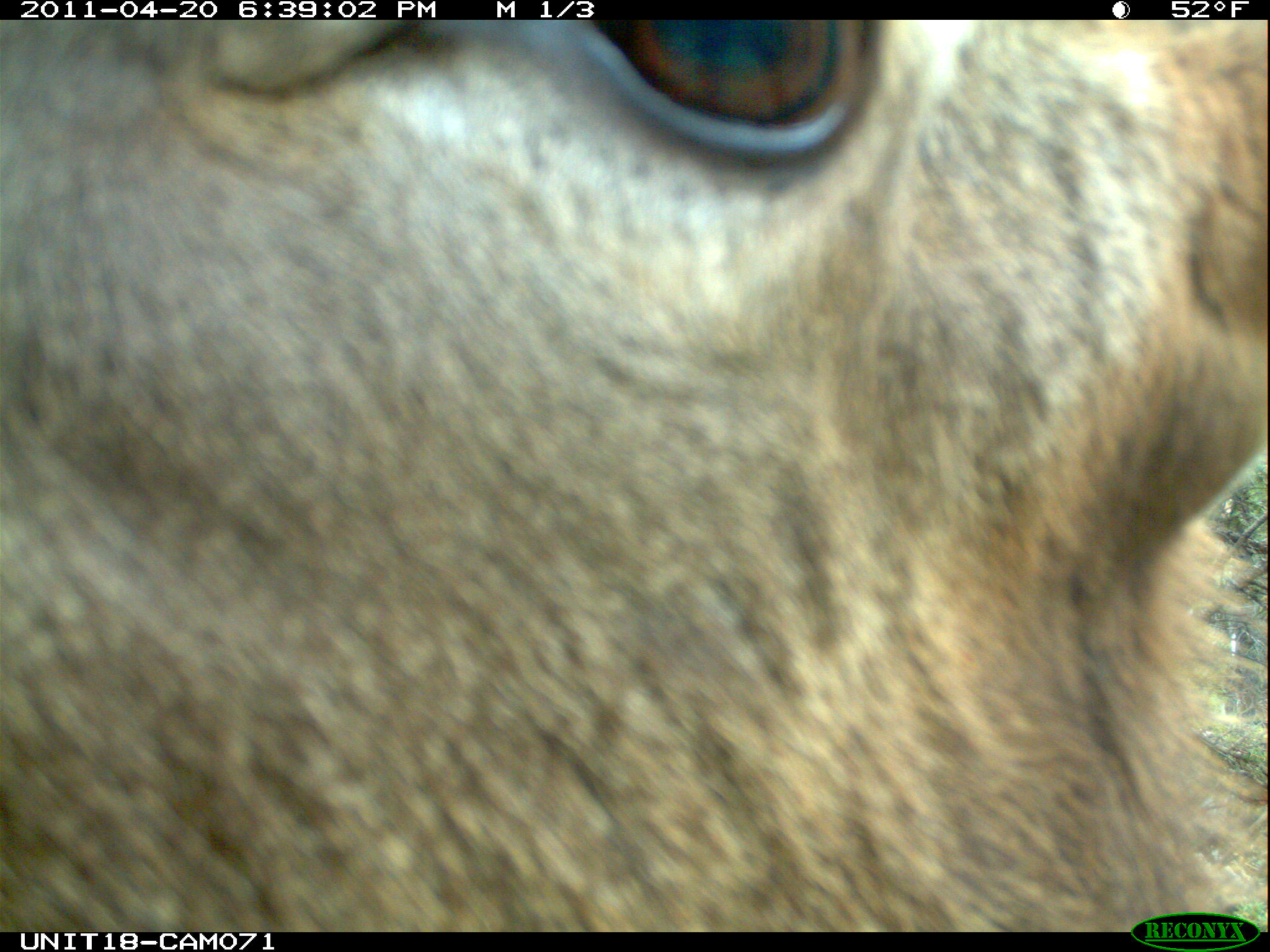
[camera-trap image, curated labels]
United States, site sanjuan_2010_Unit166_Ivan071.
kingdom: Animalia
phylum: Chordata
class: Mammalia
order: Artiodactyla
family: Cervidae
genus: Cervus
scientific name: Cervus elaphus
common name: red deer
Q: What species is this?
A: Cervus elaphus (red deer).